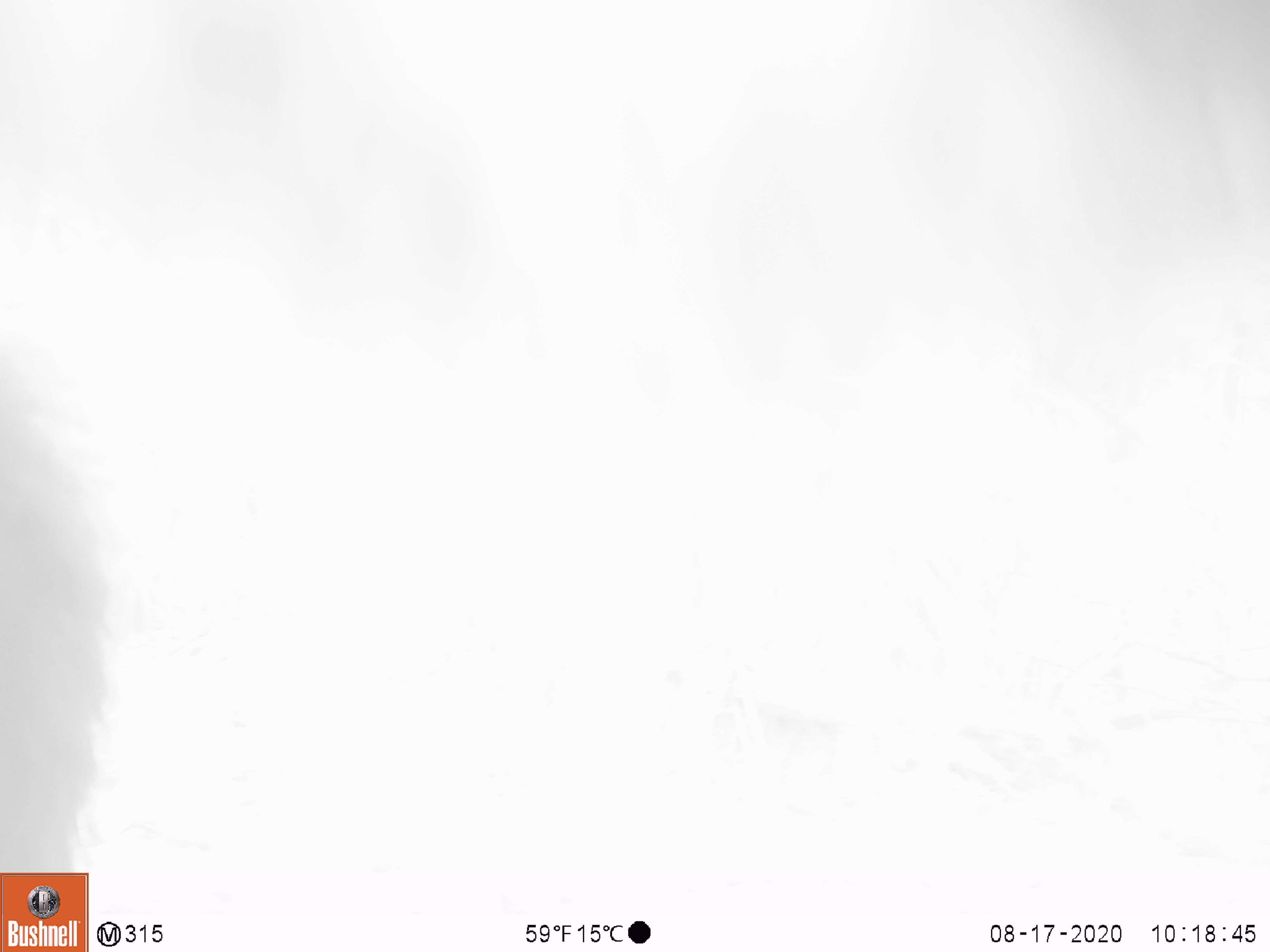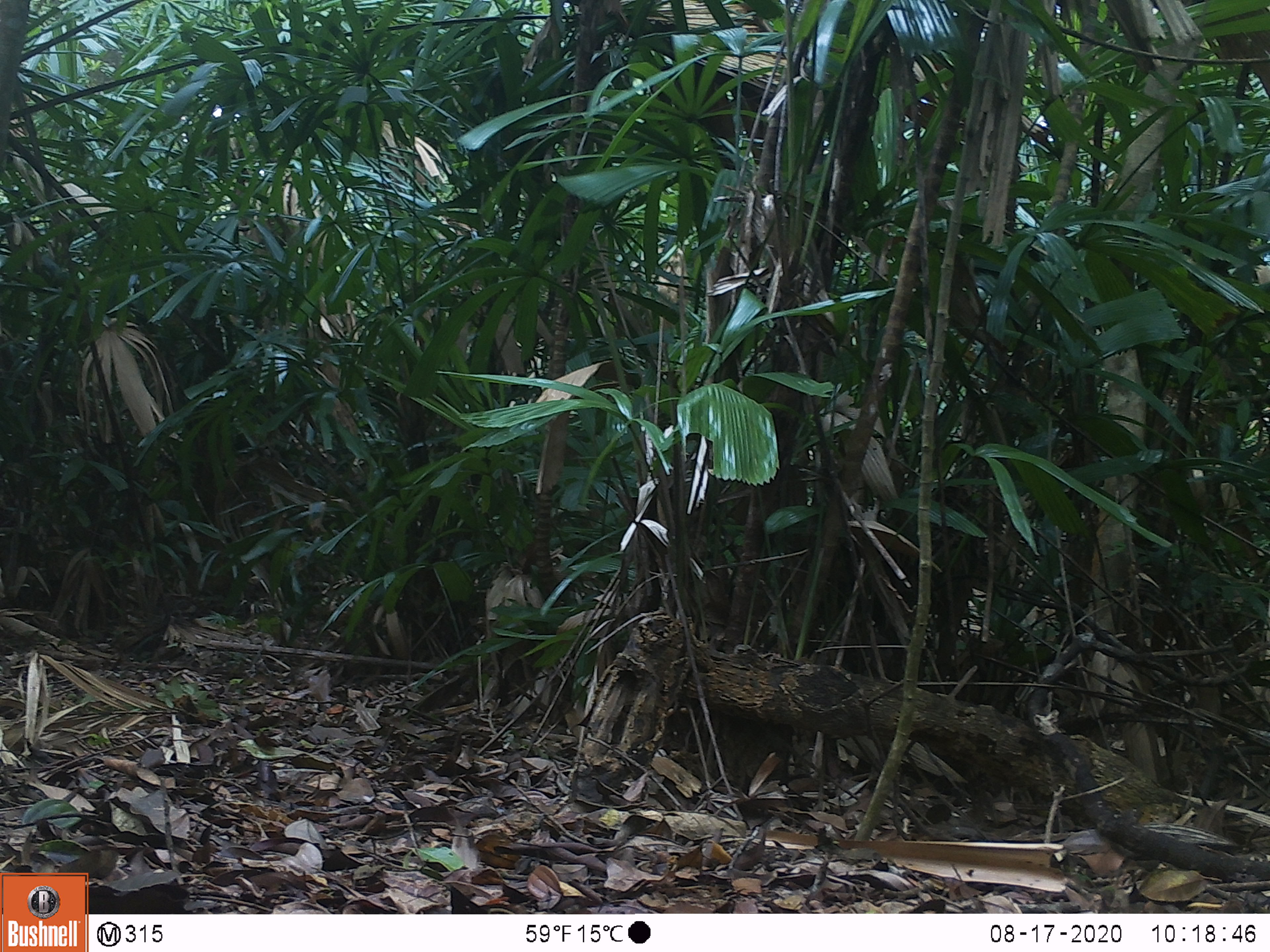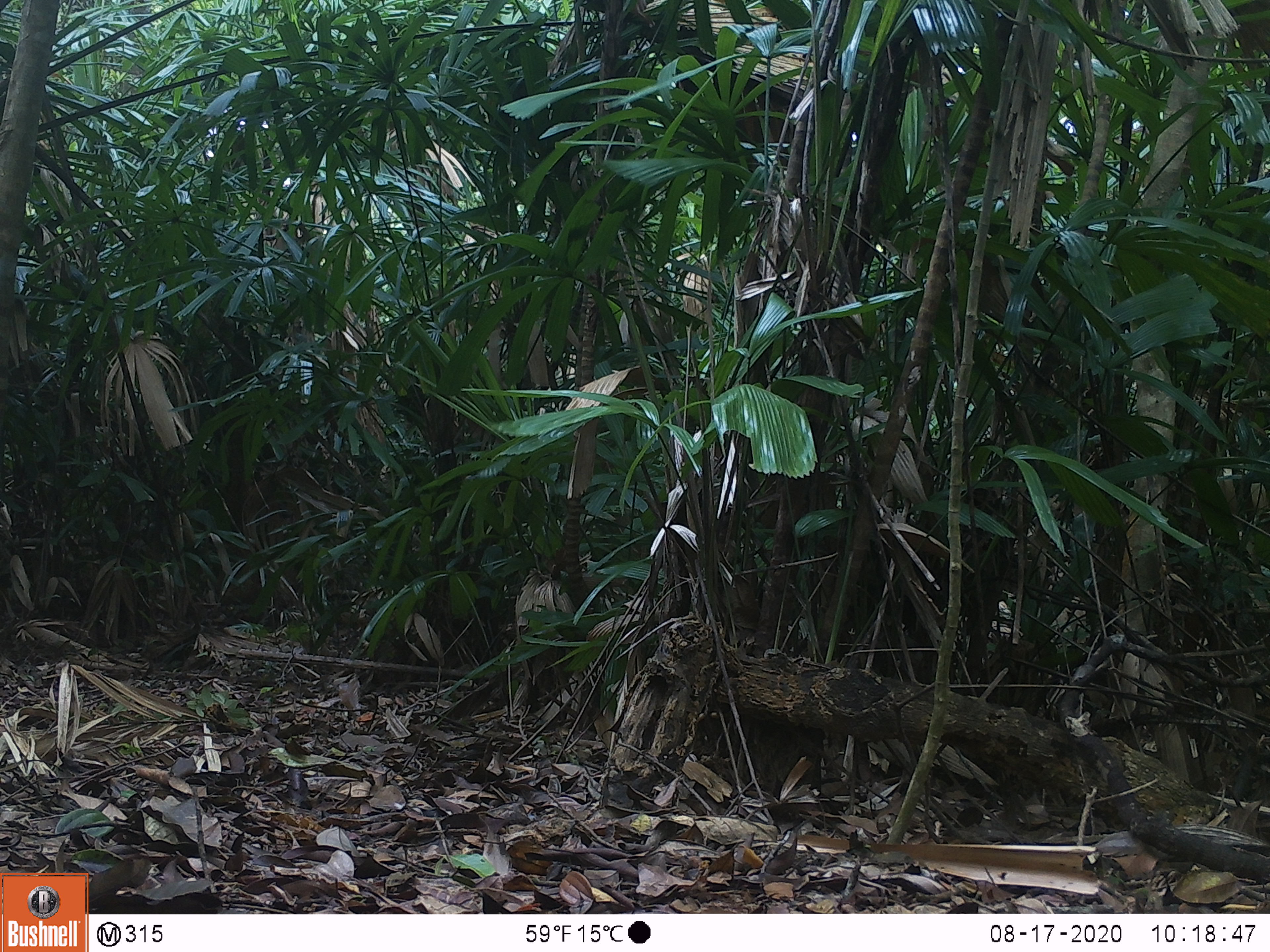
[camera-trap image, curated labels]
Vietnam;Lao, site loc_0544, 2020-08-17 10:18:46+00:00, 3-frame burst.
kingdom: Animalia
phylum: Chordata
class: Mammalia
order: Carnivora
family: Ursidae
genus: Ursus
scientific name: Ursus thibetanus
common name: asian black bear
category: asiatic black bear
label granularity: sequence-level